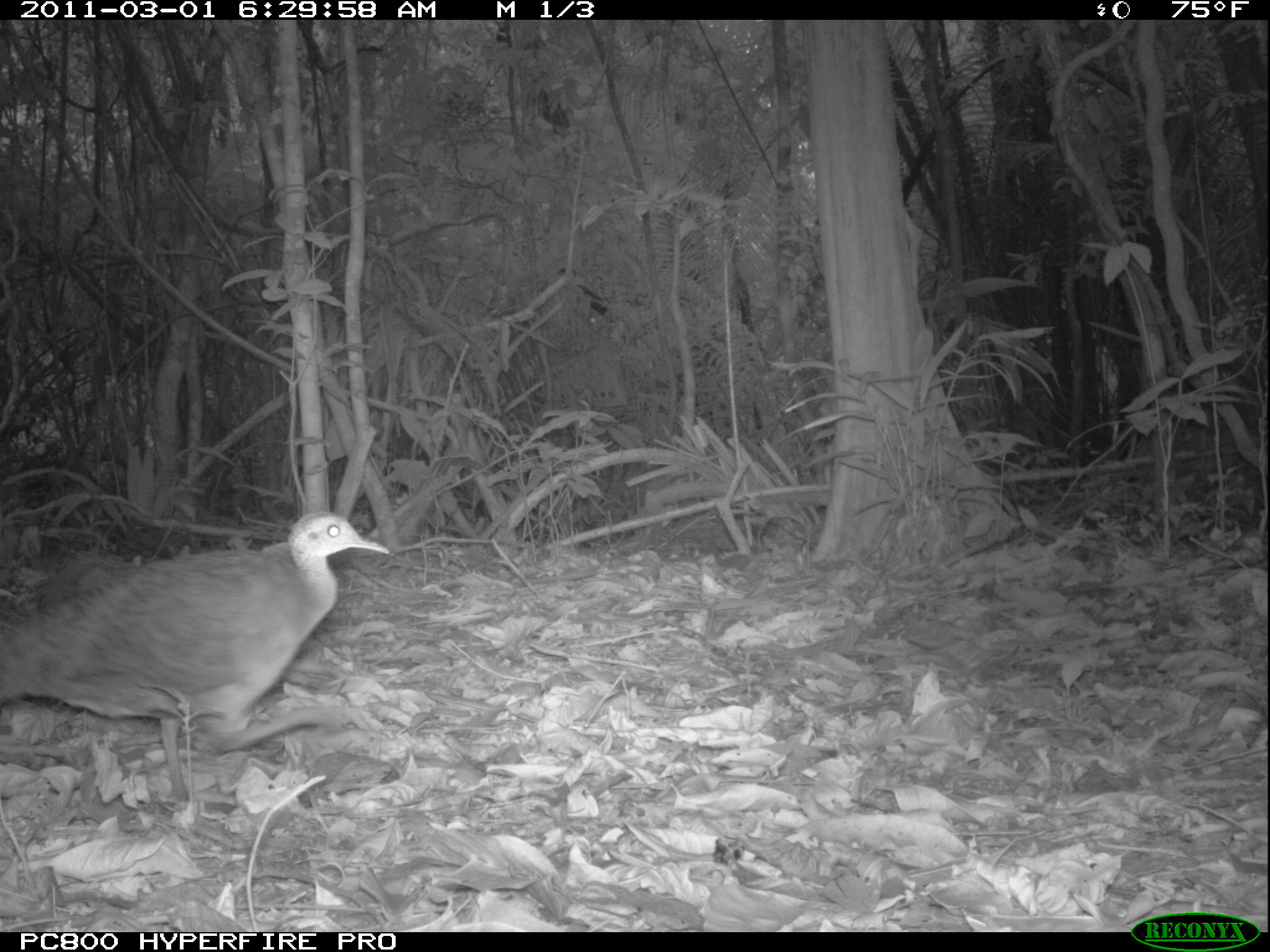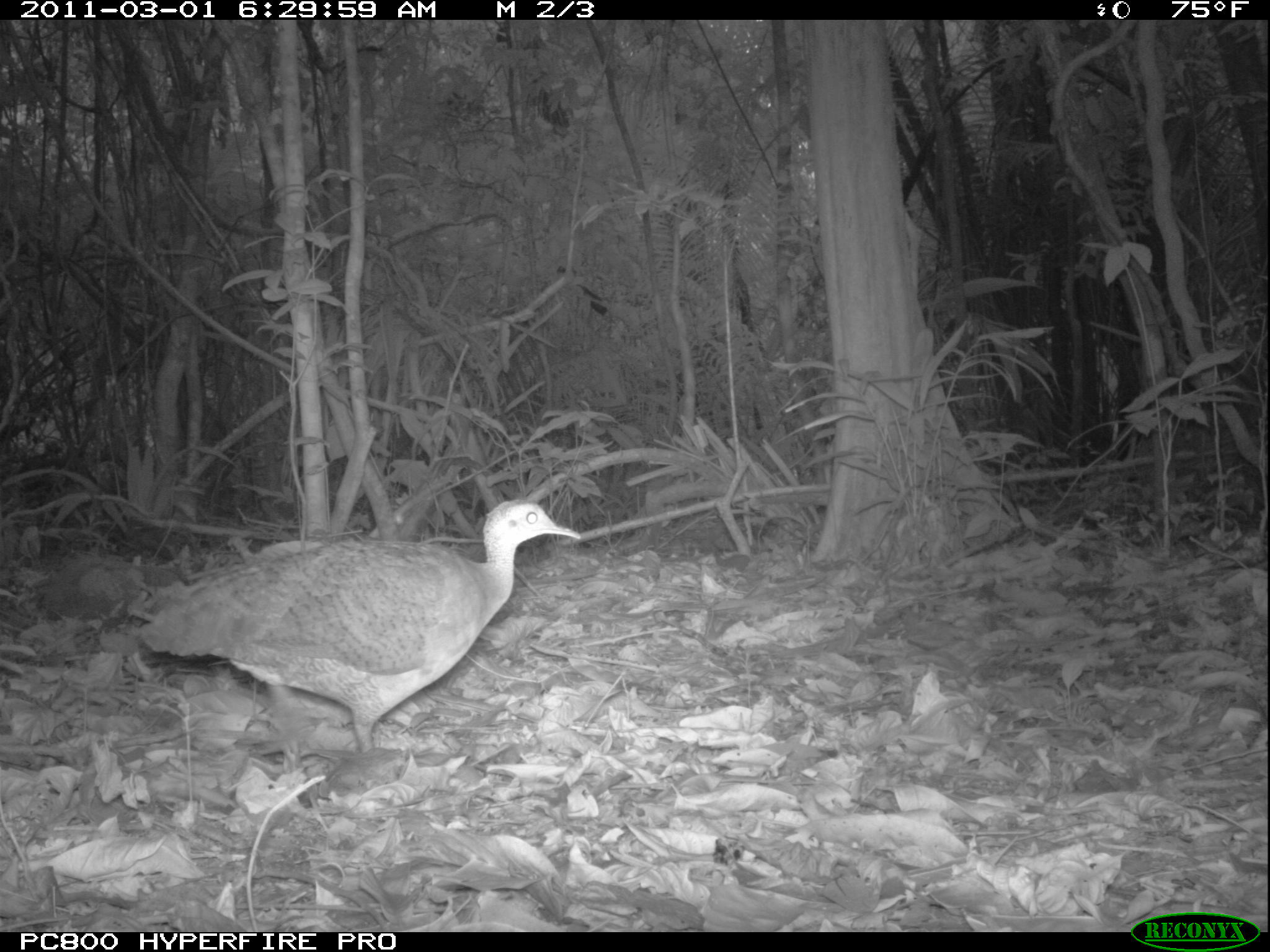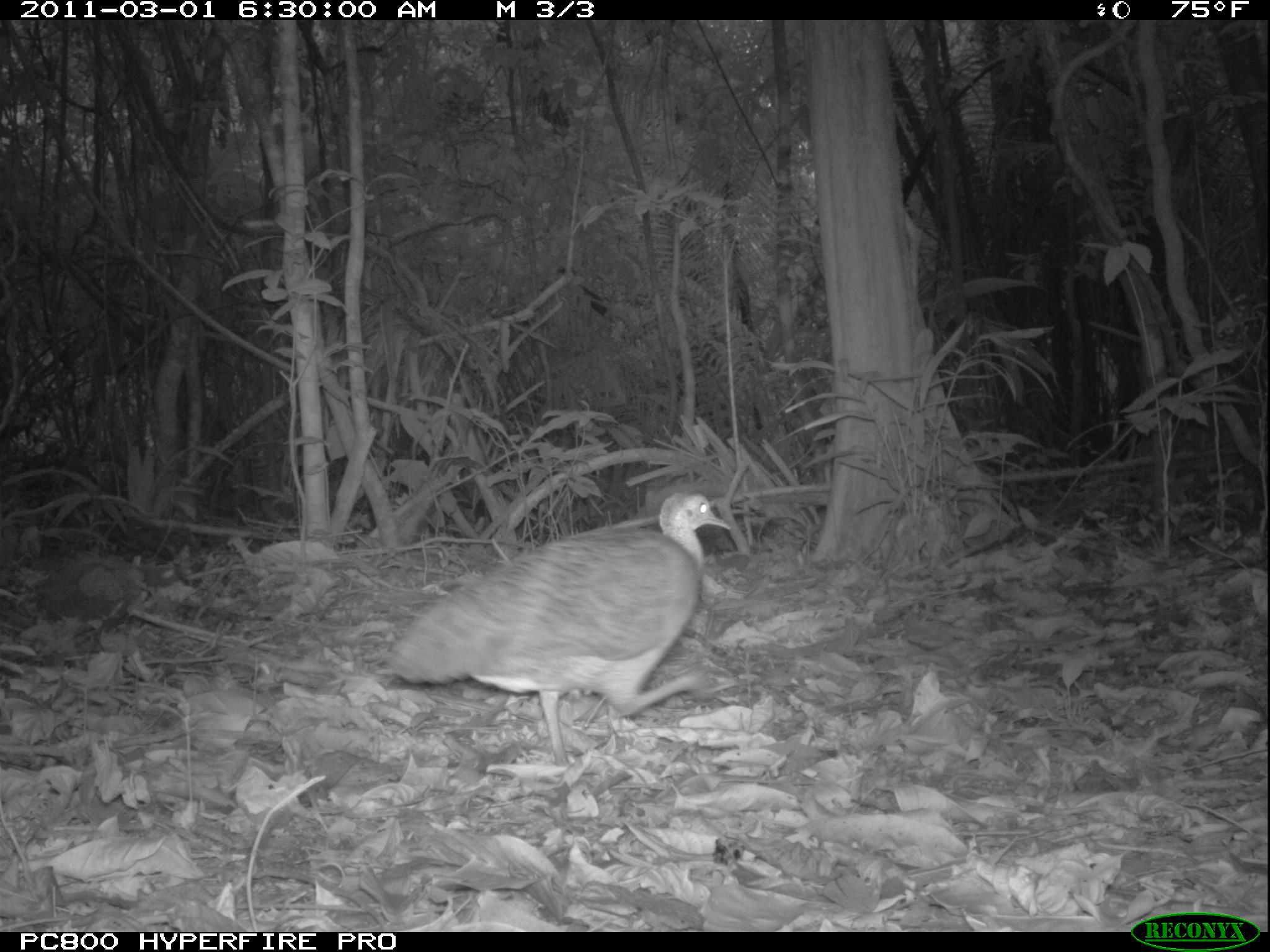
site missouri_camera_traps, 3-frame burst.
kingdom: Animalia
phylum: Chordata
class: Aves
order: Tinamiformes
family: Tinamidae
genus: Tinamus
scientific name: Tinamus major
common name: great tinamou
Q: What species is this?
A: Great tinamou (Tinamus major).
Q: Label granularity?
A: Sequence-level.